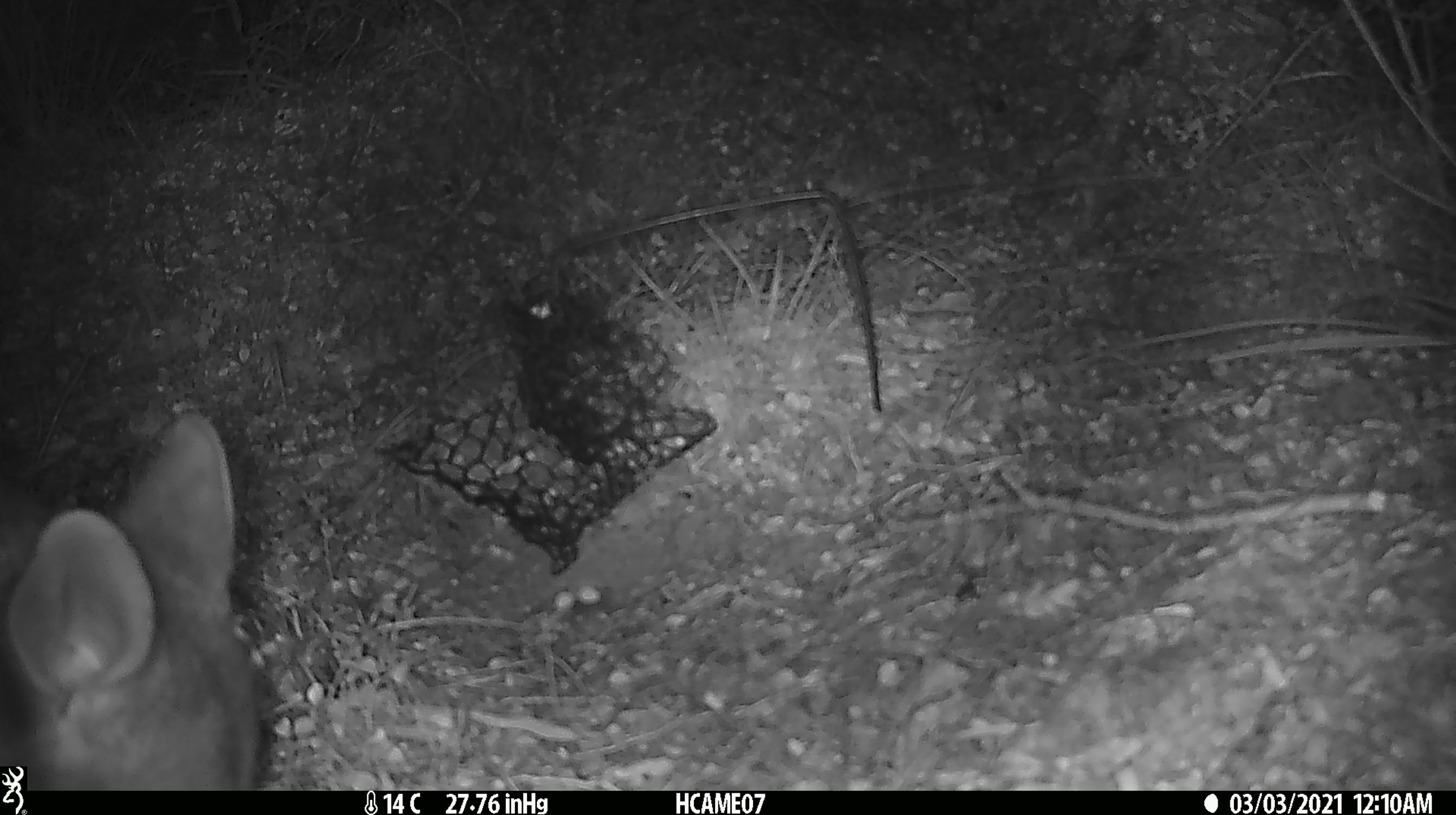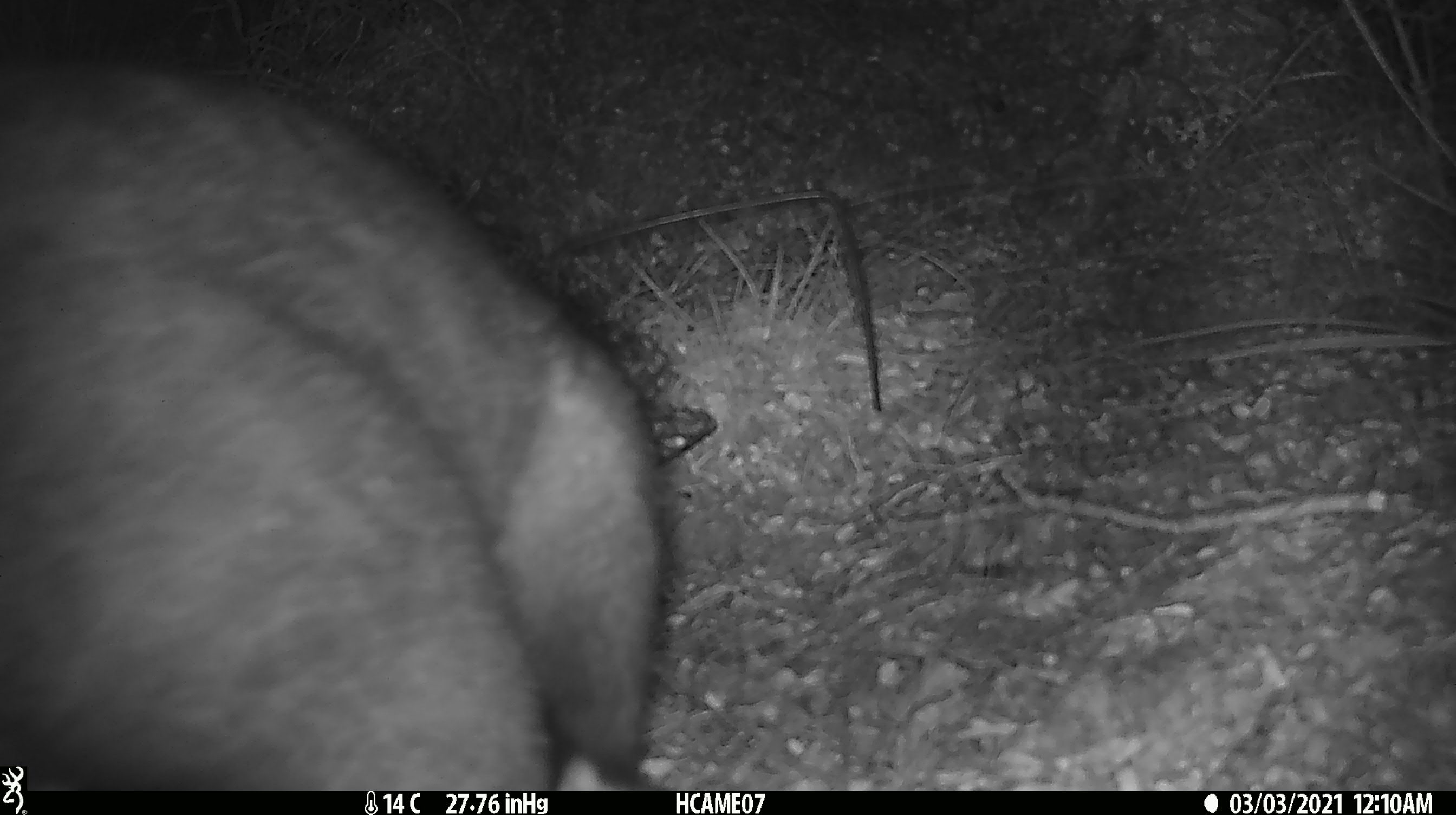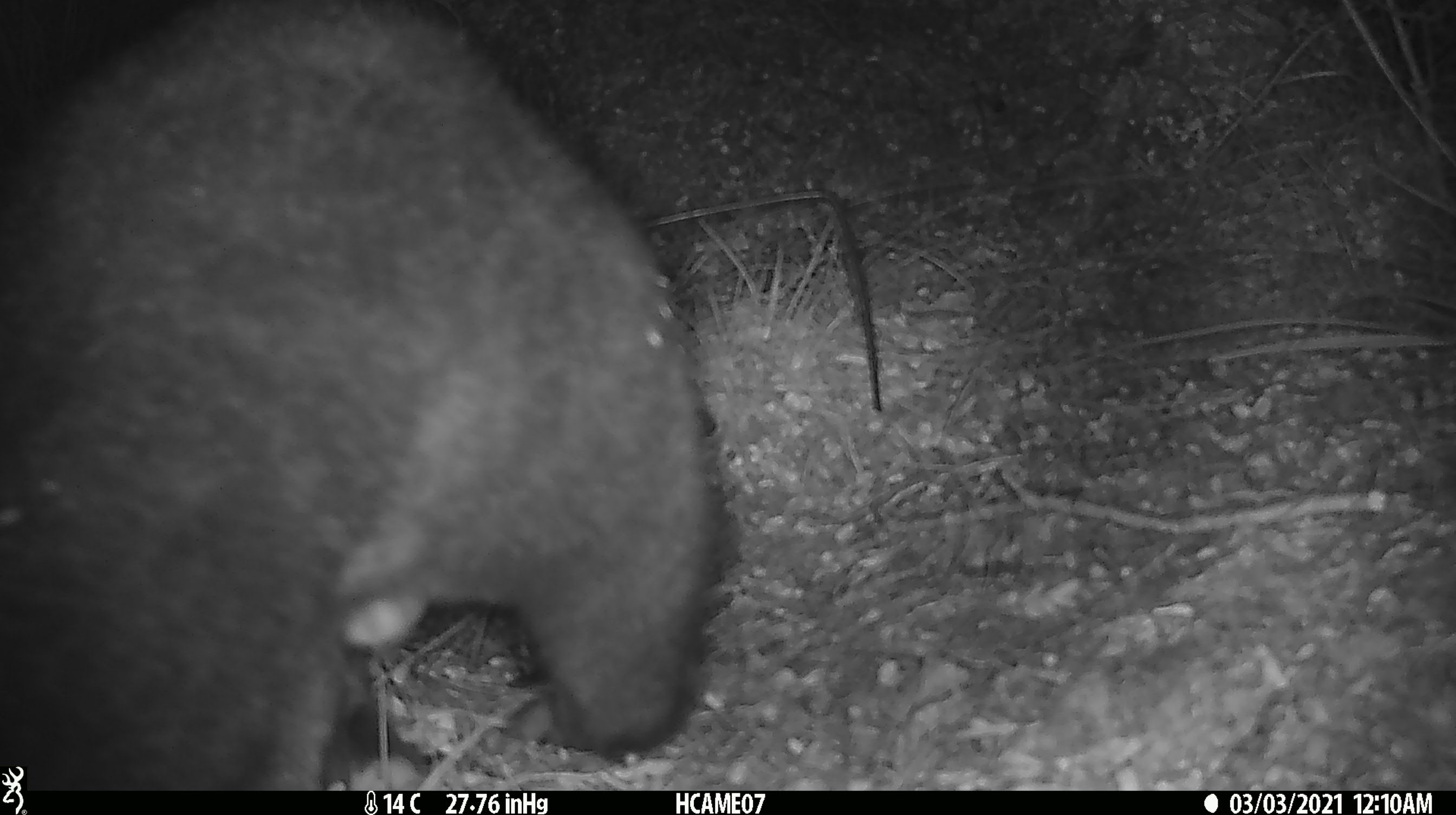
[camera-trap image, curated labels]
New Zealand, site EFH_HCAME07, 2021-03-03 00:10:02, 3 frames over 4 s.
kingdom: Animalia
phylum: Chordata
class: Mammalia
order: Diprotodontia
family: Phalangeridae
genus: Trichosurus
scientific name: Trichosurus vulpecula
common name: common brushtail possum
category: possum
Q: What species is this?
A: Possum (common brushtail possum) (Trichosurus vulpecula).